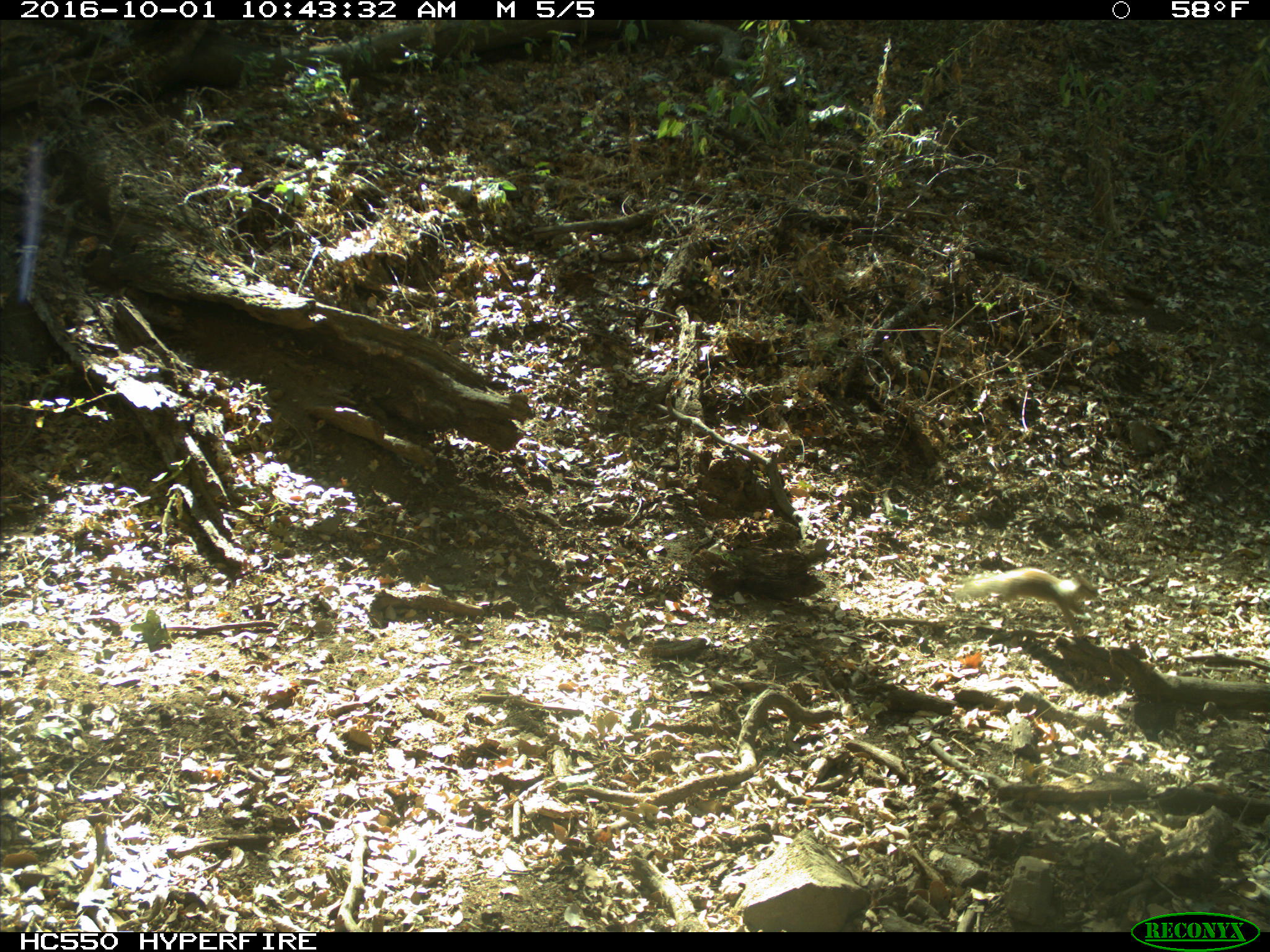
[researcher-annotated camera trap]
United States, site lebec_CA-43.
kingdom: Animalia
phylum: Chordata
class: Mammalia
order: Rodentia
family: Sciuridae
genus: Otospermophilus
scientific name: Otospermophilus beecheyi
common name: california ground squirrel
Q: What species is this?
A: Otospermophilus beecheyi (california ground squirrel).